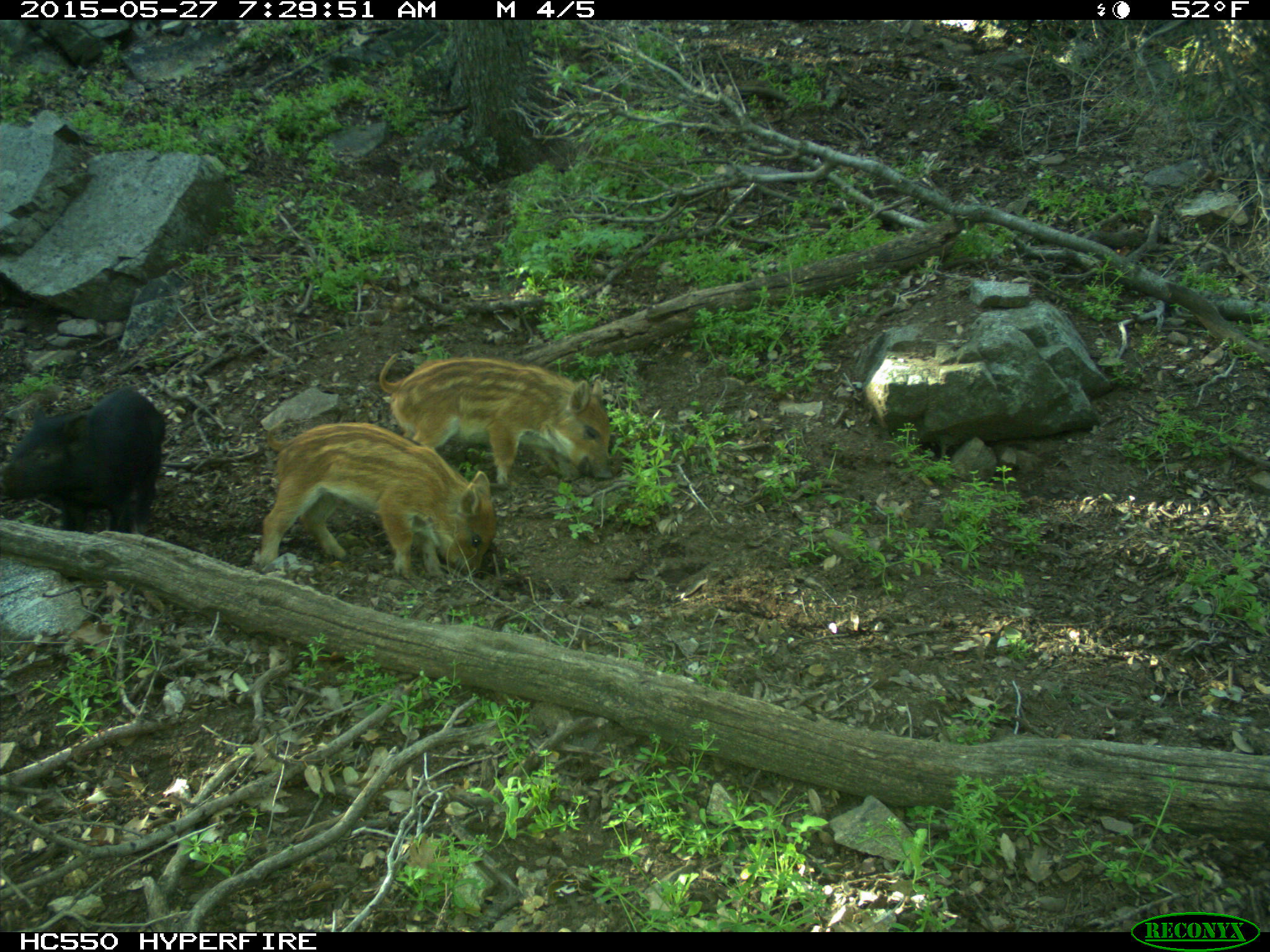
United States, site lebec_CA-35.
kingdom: Animalia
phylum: Chordata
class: Mammalia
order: Artiodactyla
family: Suidae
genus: Sus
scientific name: Sus scrofa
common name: wild boar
Sus scrofa (wild boar).